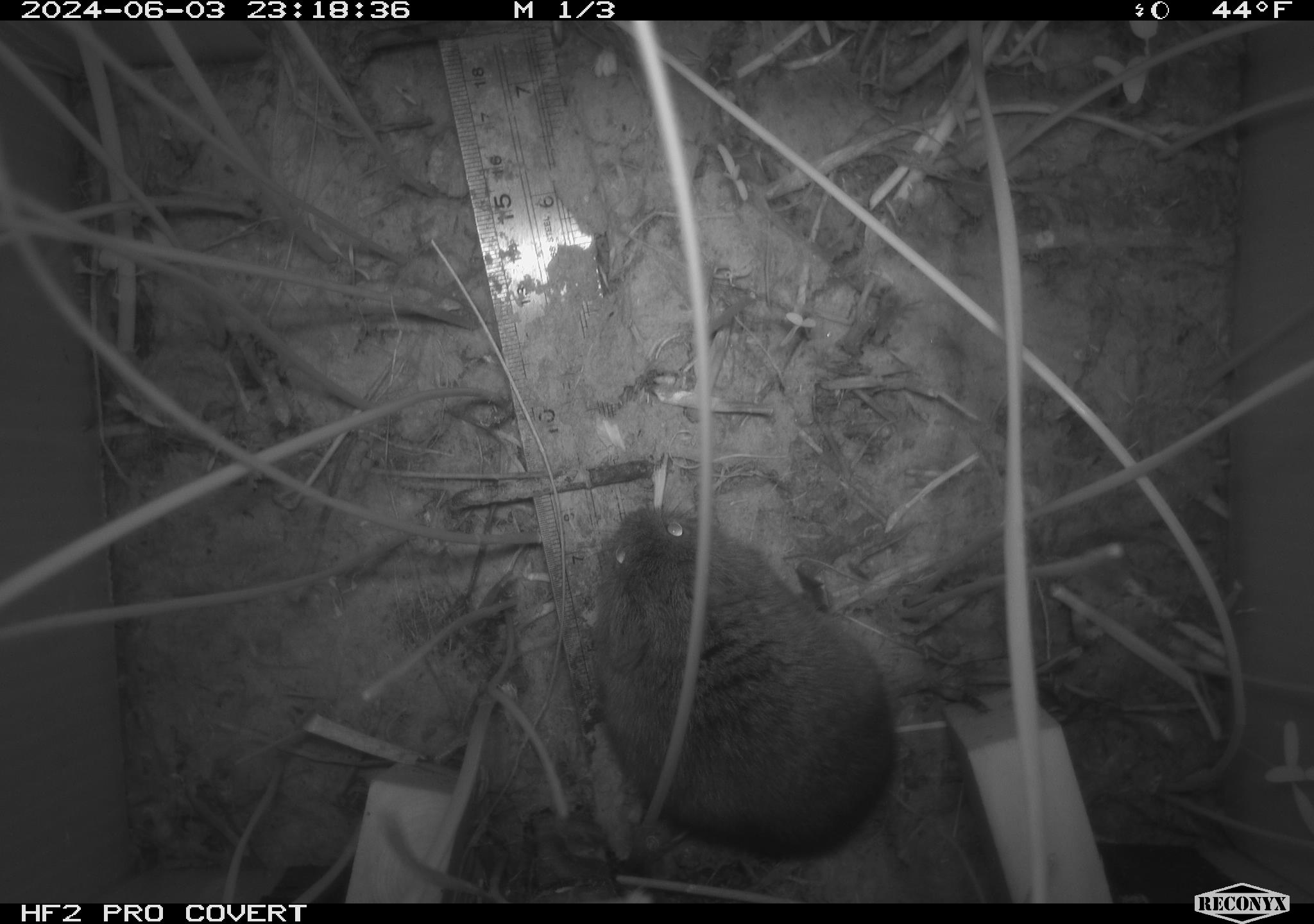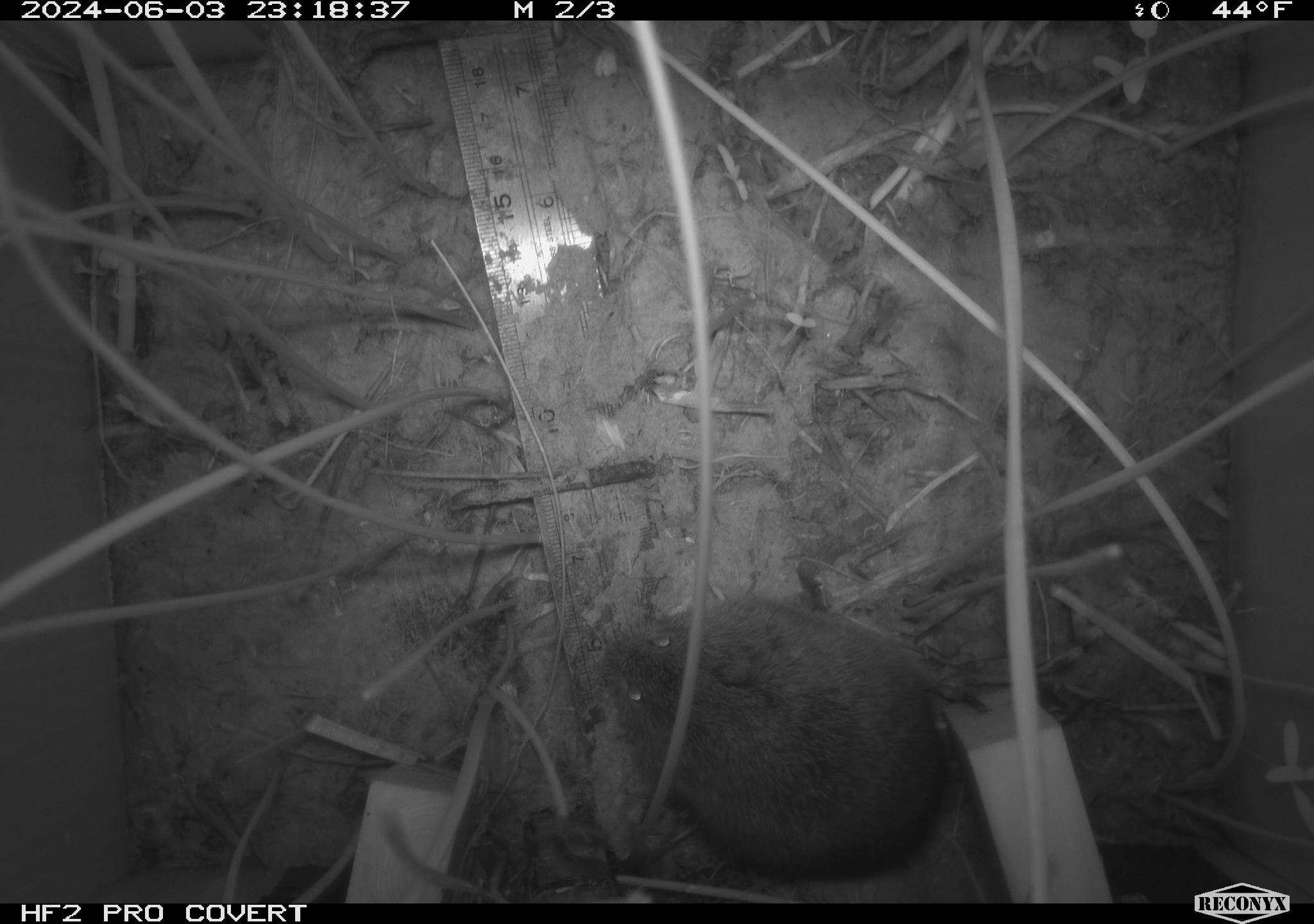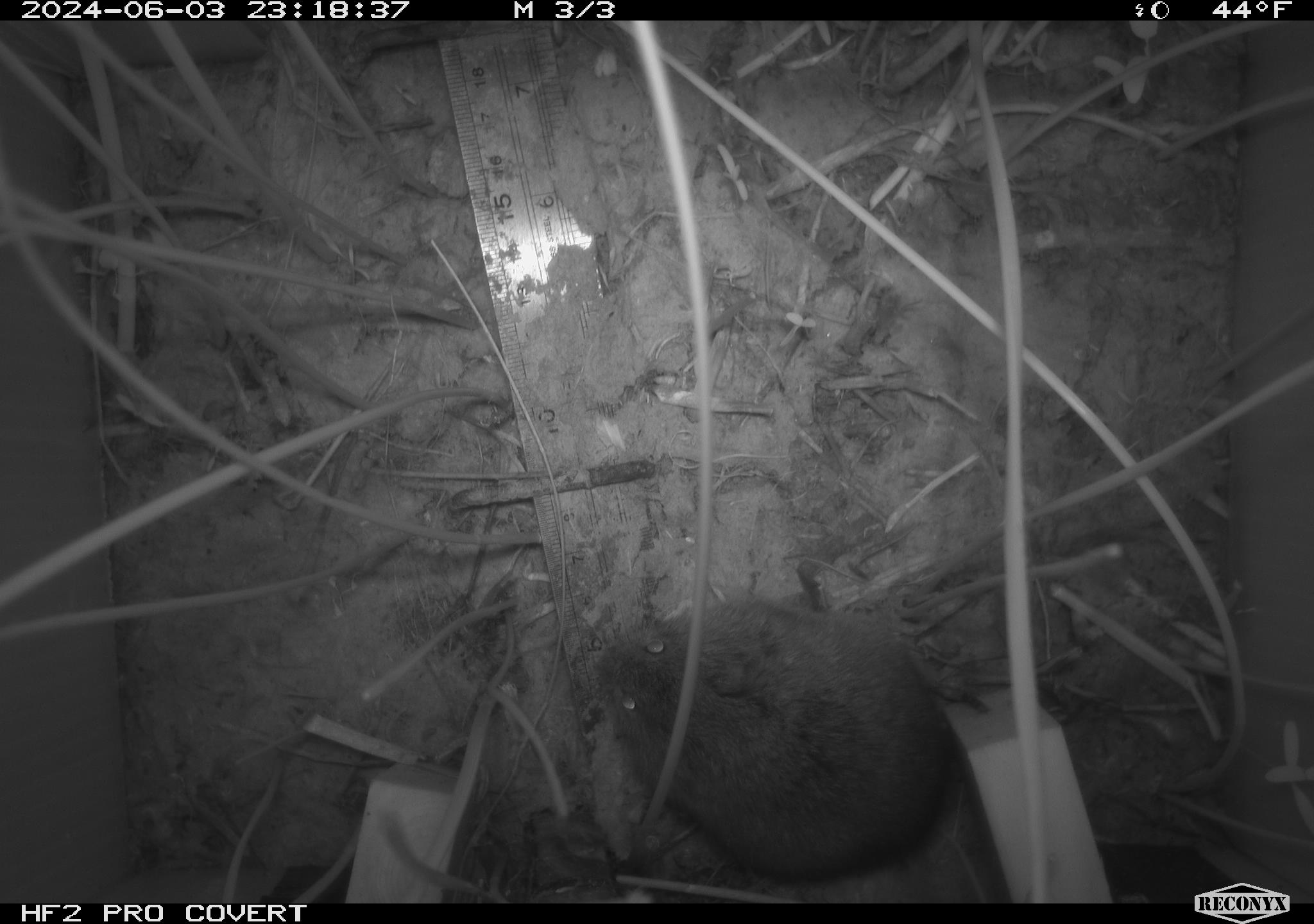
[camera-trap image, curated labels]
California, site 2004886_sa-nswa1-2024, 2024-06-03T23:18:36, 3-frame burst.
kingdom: Animalia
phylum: Chordata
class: Mammalia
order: Rodentia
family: Cricetidae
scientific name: Arvicolinae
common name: voles, lemmings, and muskrats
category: arvicolinae subfamily